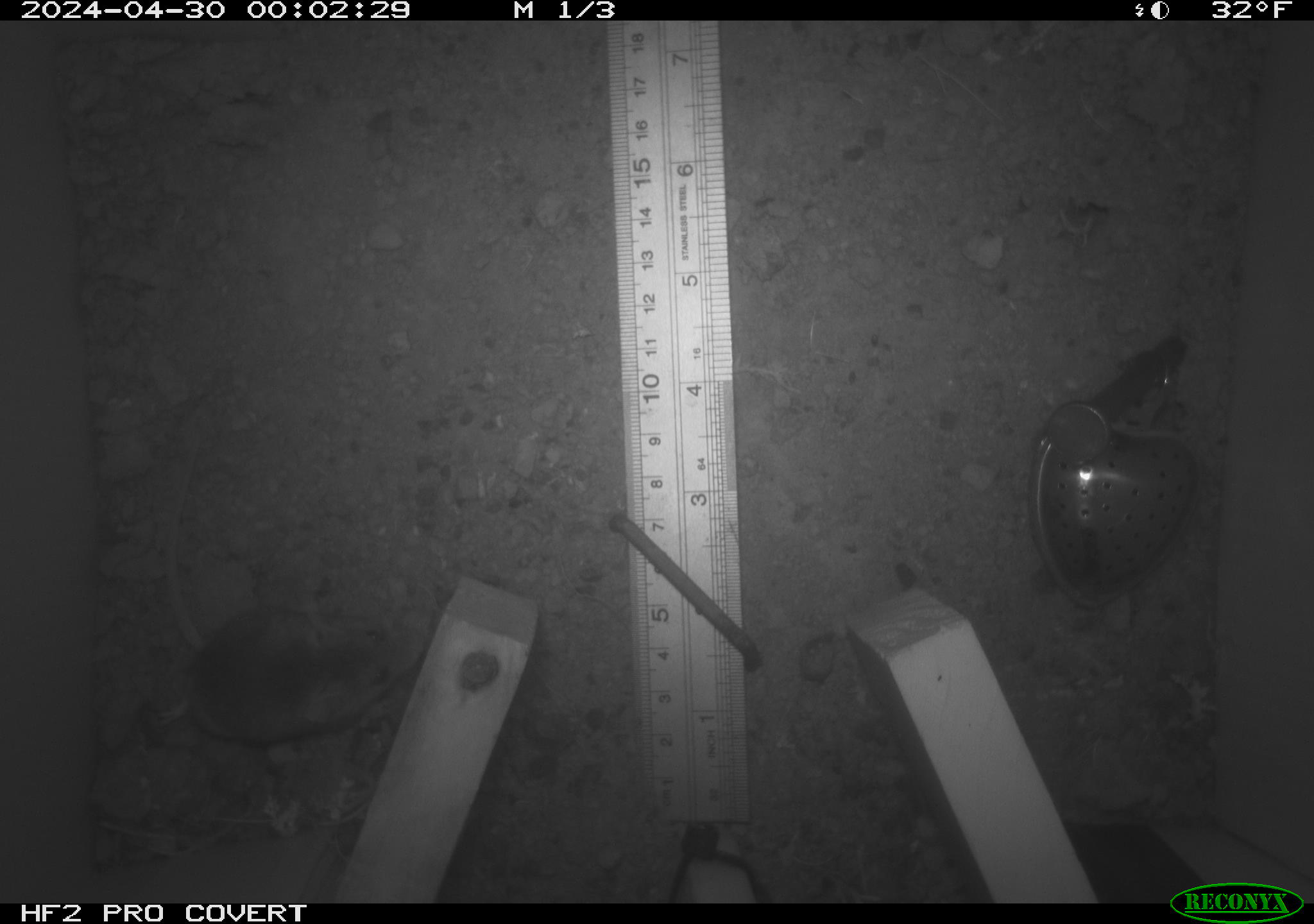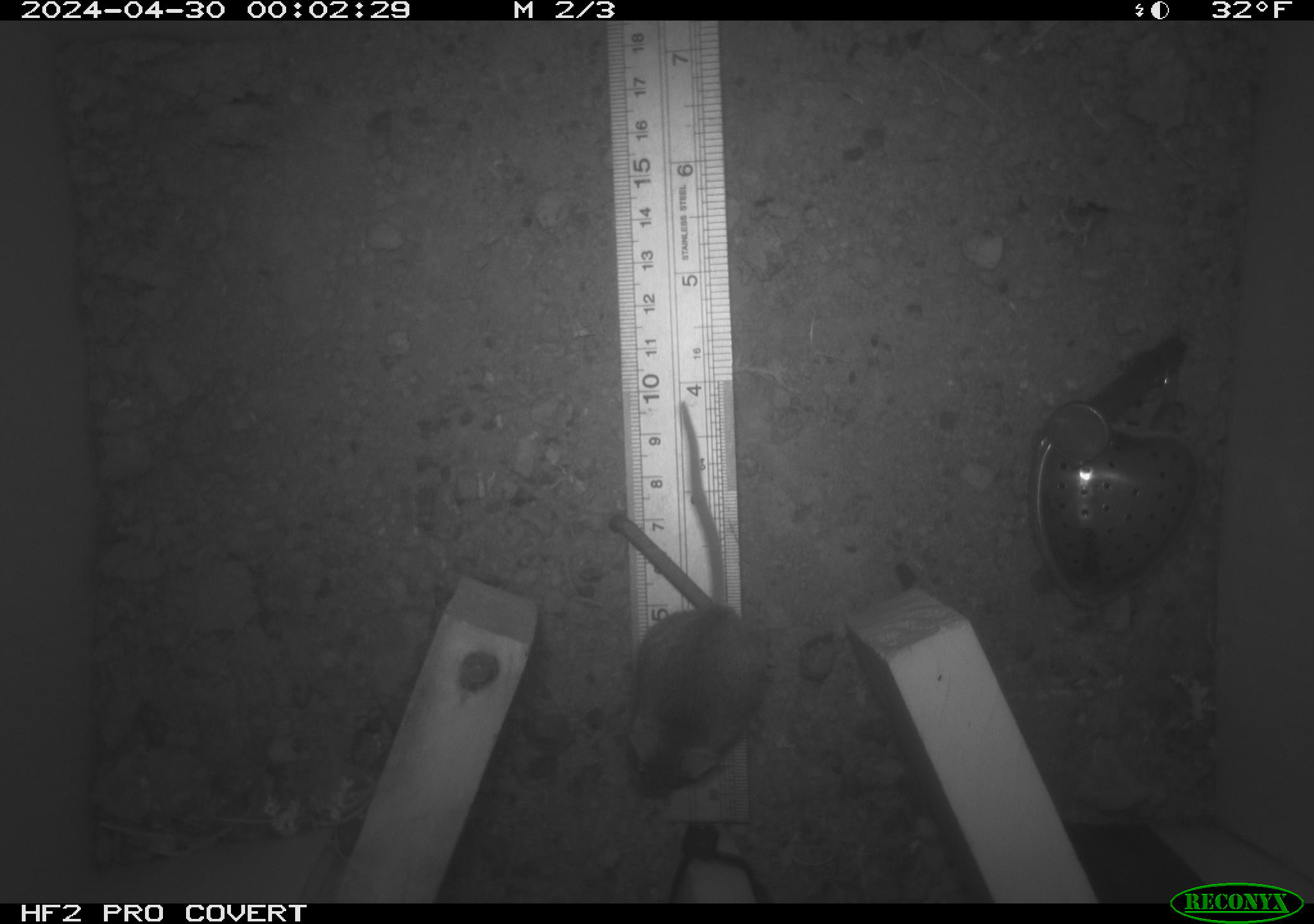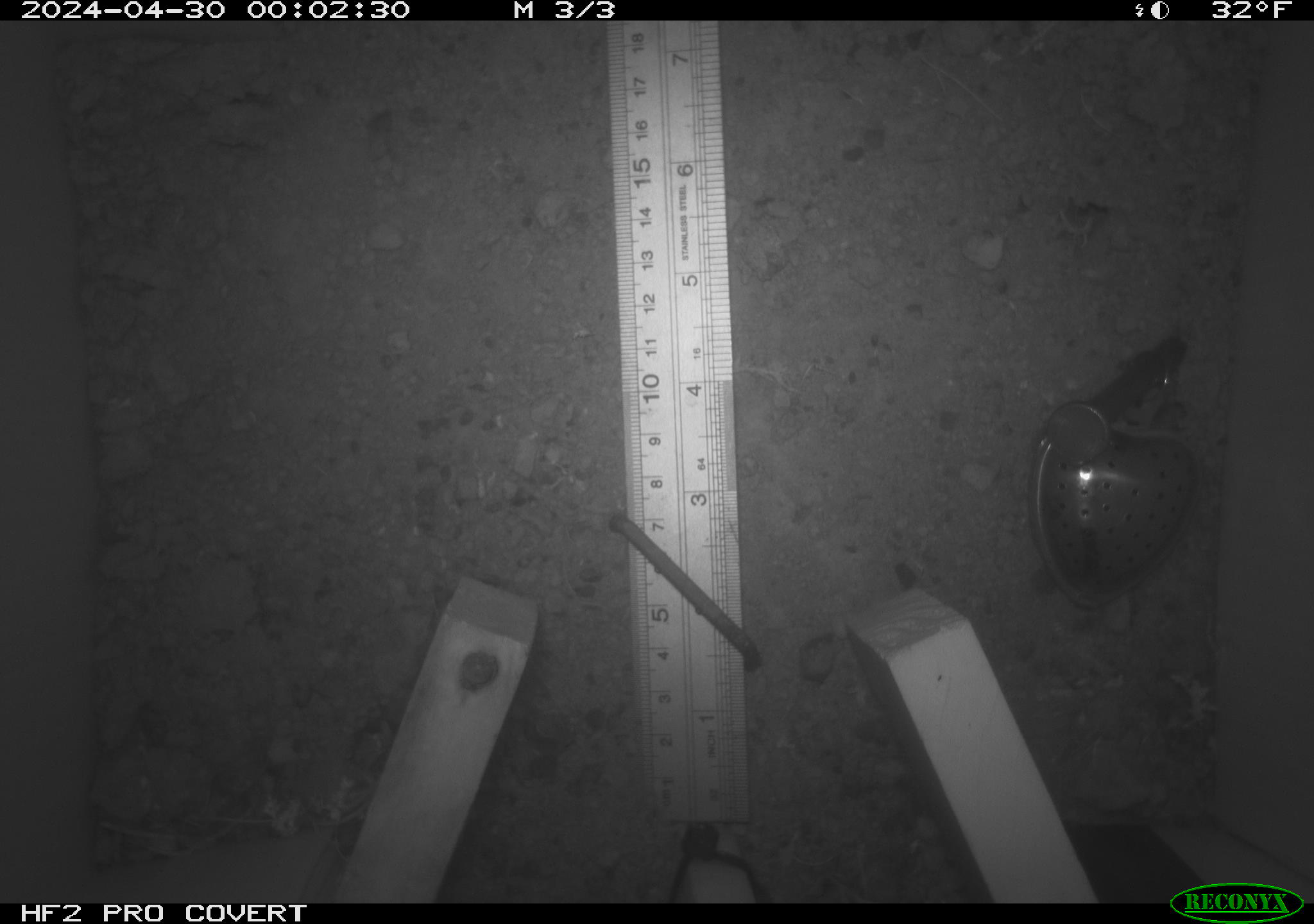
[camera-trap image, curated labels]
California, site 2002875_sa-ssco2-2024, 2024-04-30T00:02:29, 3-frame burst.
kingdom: Animalia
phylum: Chordata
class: Mammalia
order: Rodentia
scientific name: Rodentia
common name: mouse species